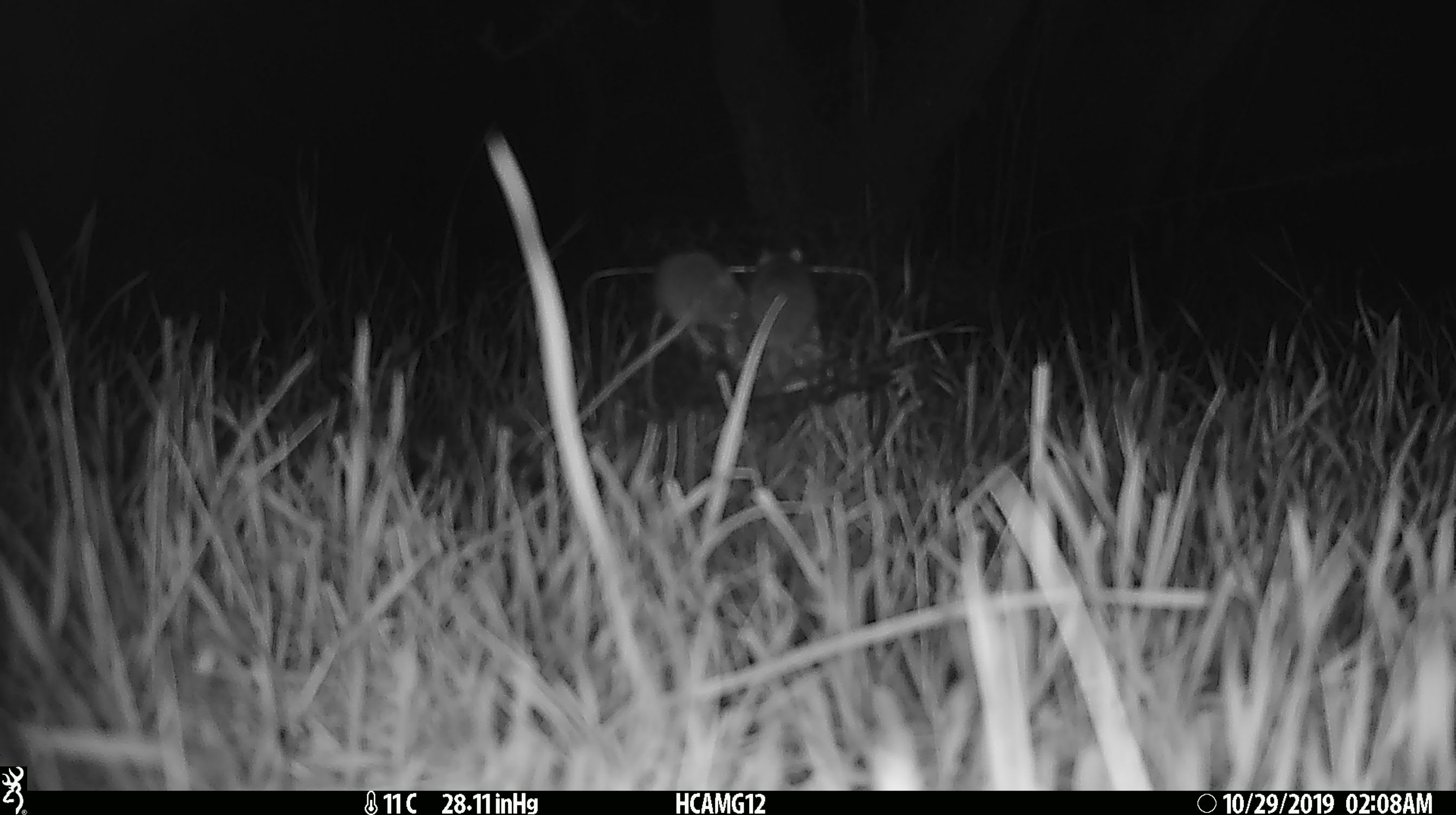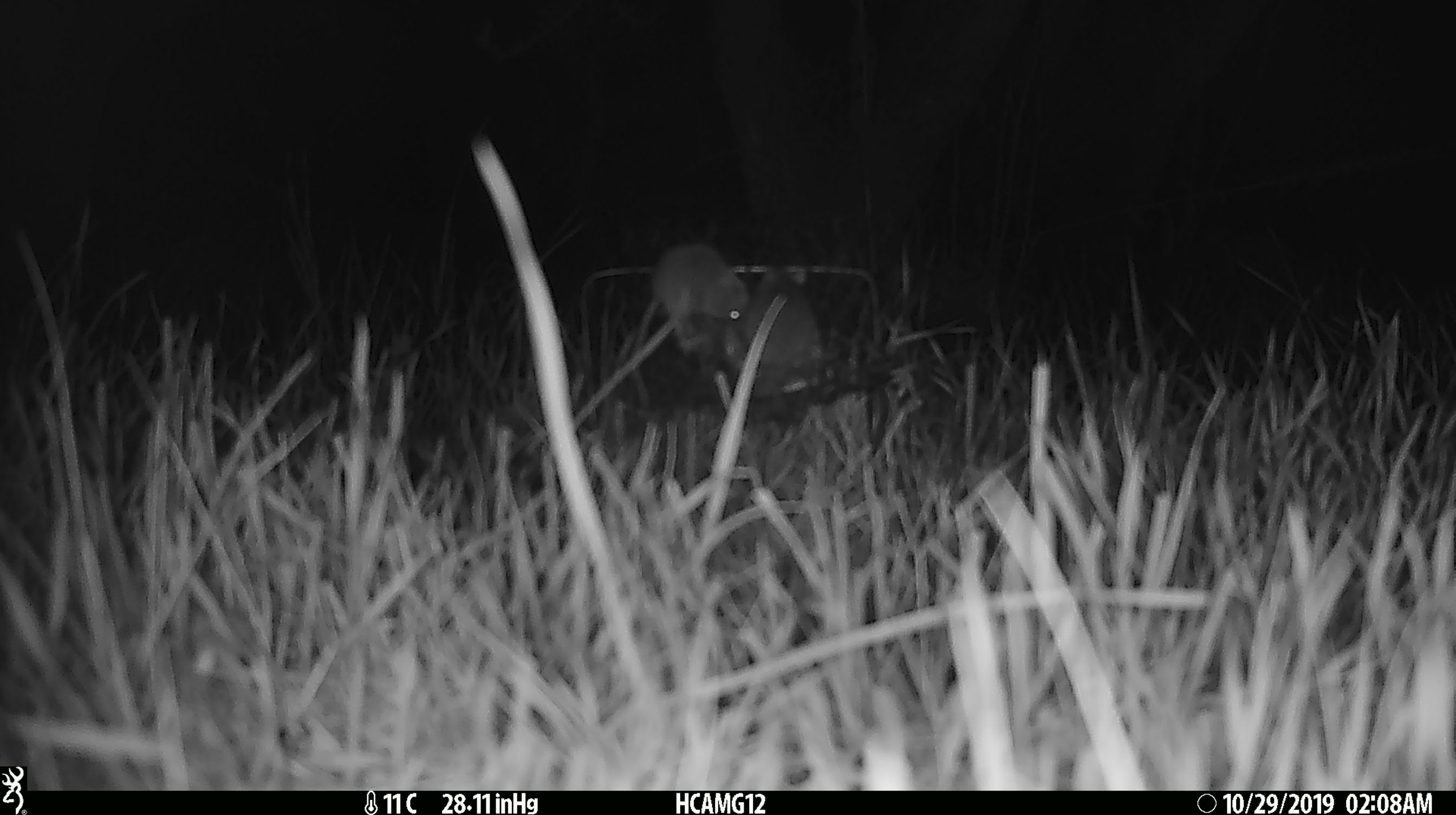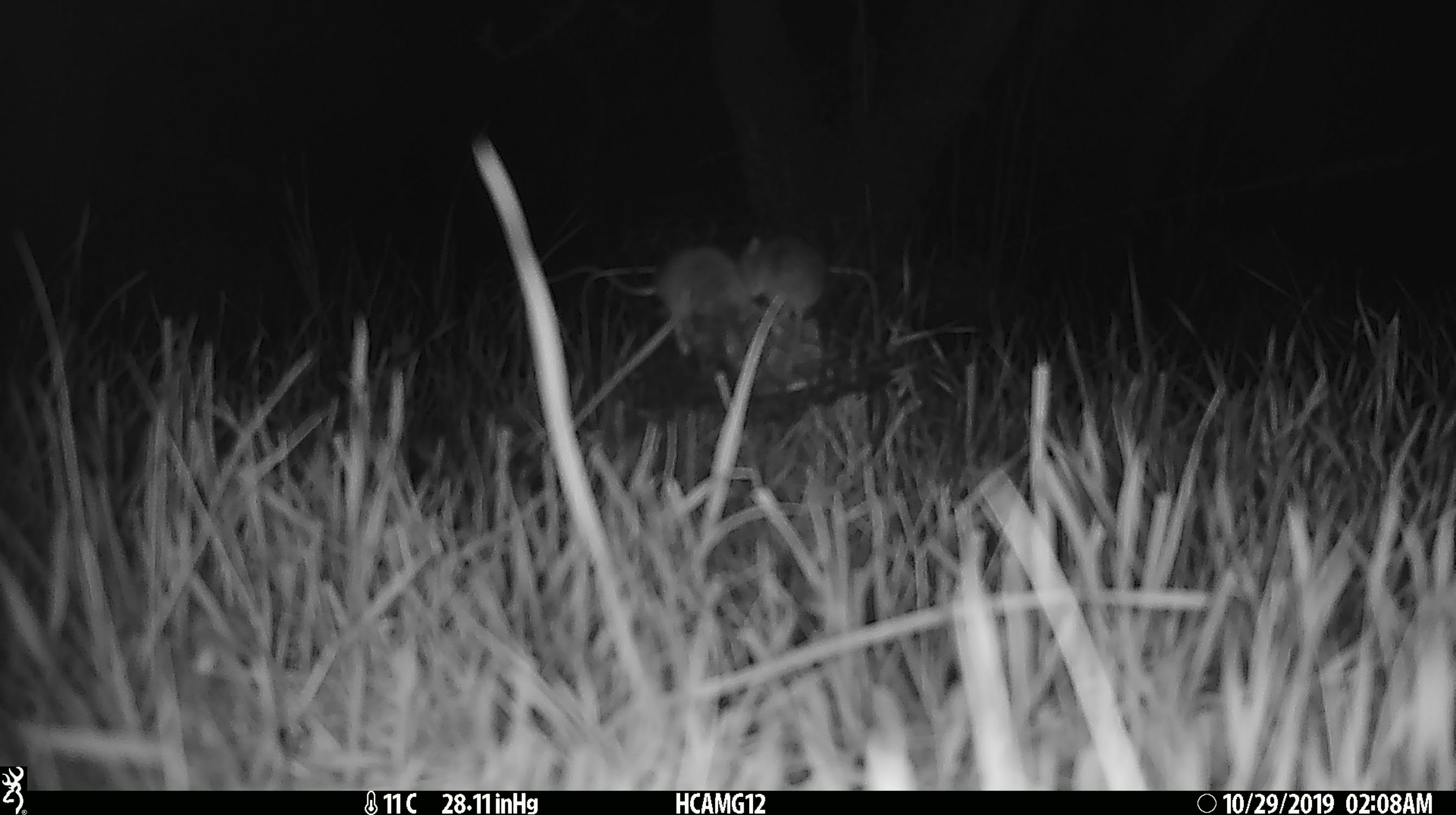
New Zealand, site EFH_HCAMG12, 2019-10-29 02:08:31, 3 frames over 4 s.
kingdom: Animalia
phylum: Chordata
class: Mammalia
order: Rodentia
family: Muridae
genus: Mus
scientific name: Mus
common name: mouse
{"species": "mouse (Mus)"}